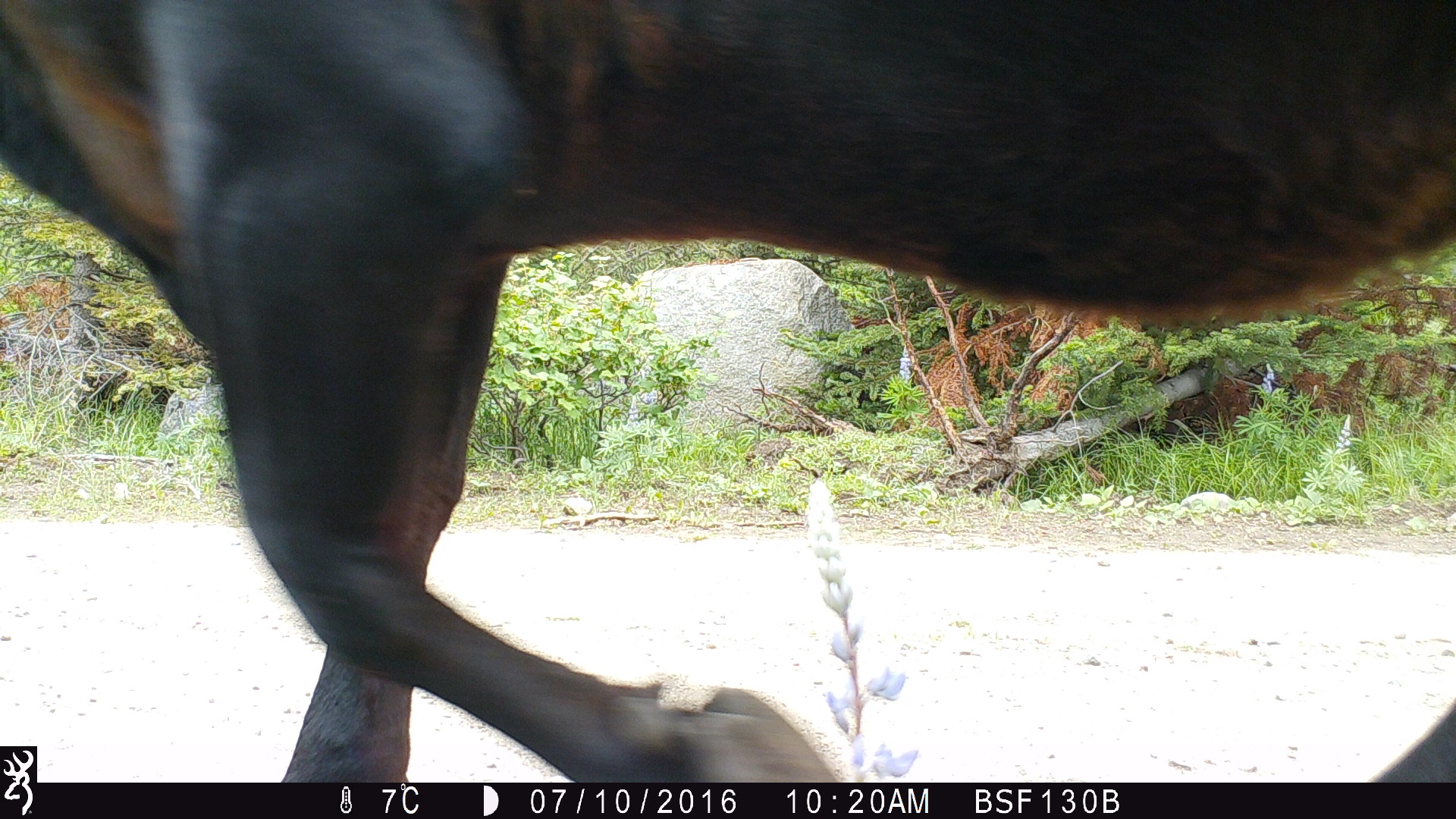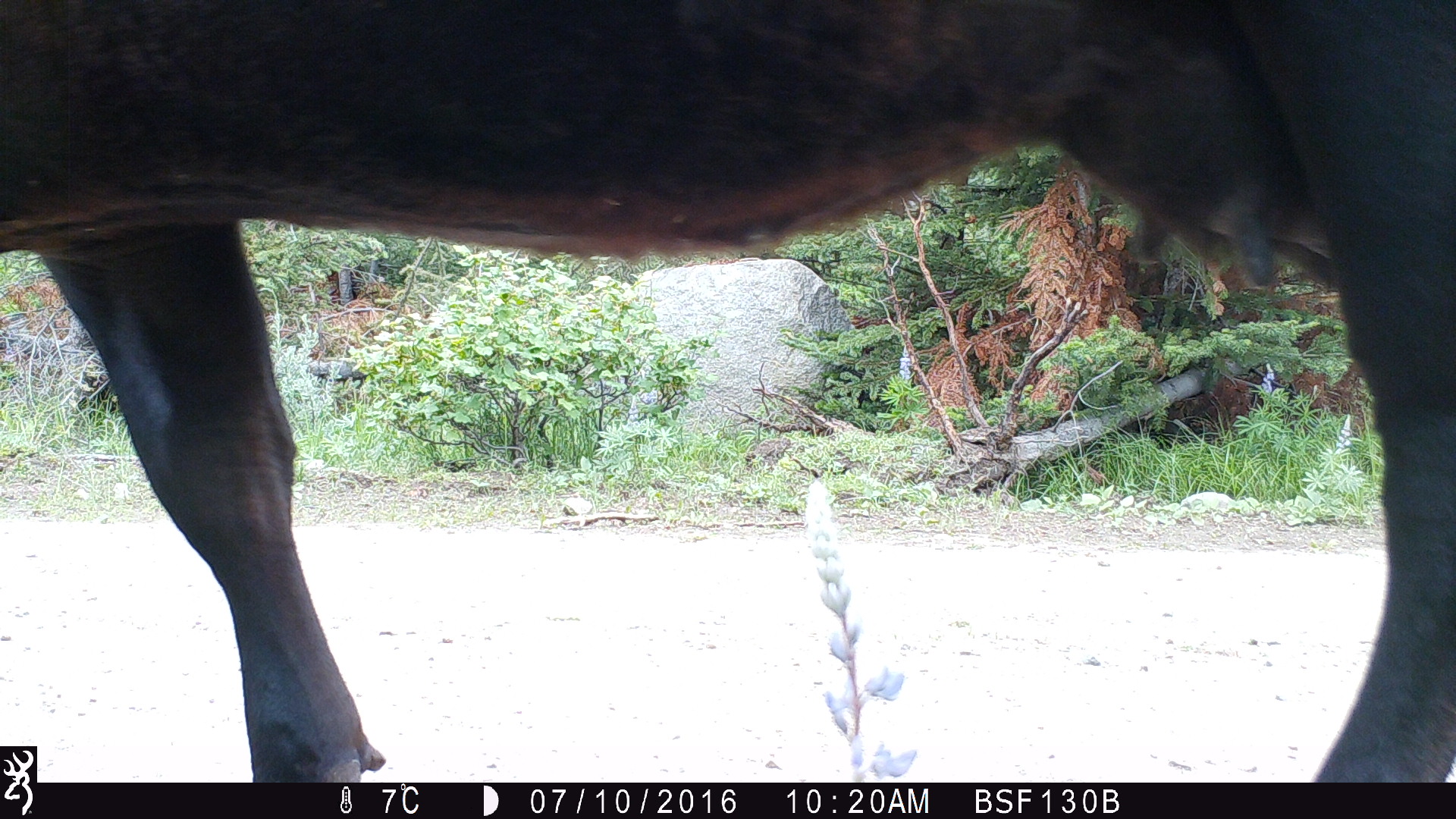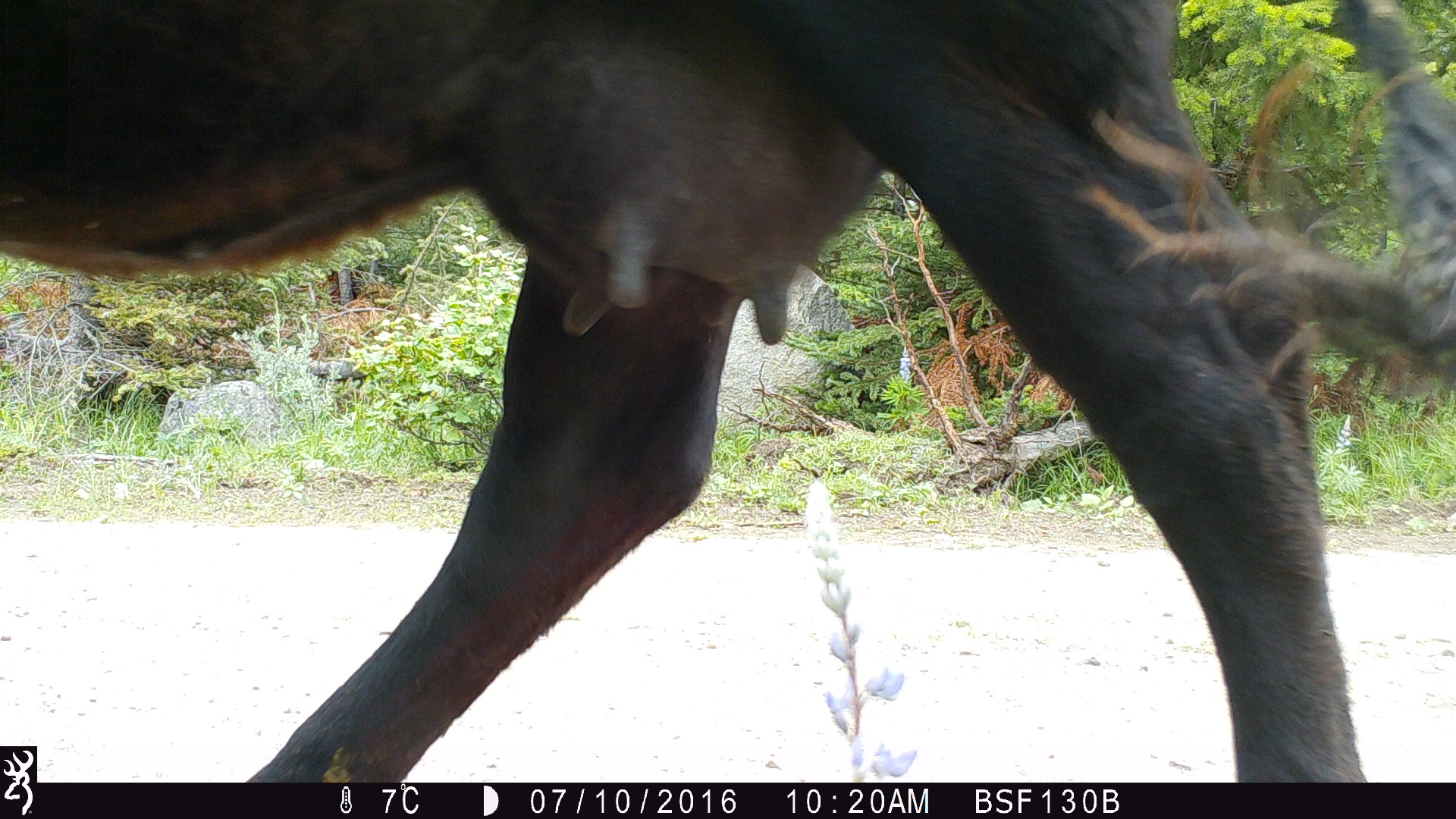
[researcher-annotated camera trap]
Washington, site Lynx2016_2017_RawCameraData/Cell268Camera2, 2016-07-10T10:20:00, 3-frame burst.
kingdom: Animalia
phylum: Chordata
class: Mammalia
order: Artiodactyla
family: Bovidae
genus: Bos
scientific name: Bos taurus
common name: domestic cattle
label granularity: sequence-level